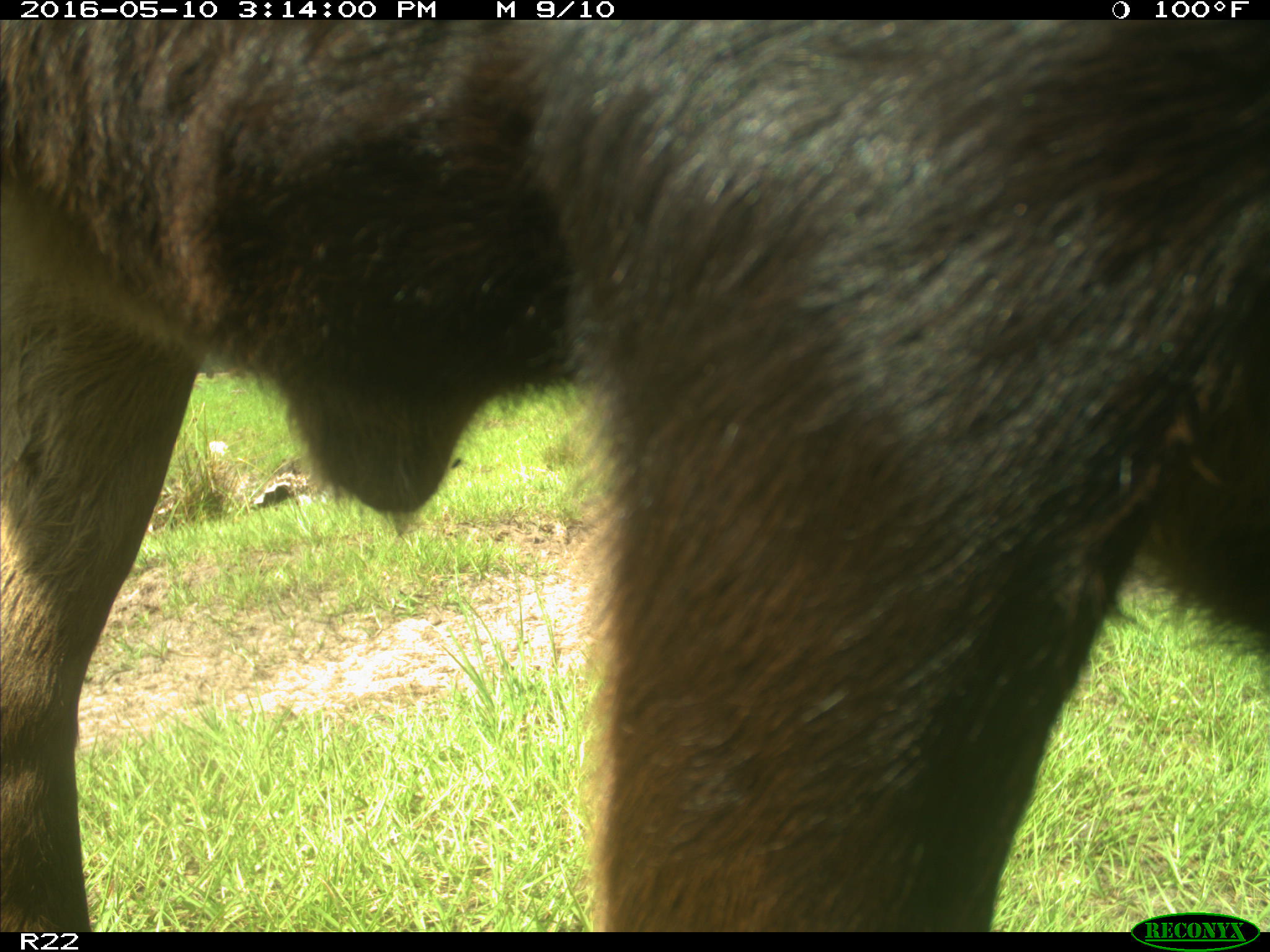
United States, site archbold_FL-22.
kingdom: Animalia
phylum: Chordata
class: Mammalia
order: Artiodactyla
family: Bovidae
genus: Bos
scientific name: Bos taurus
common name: domestic cow